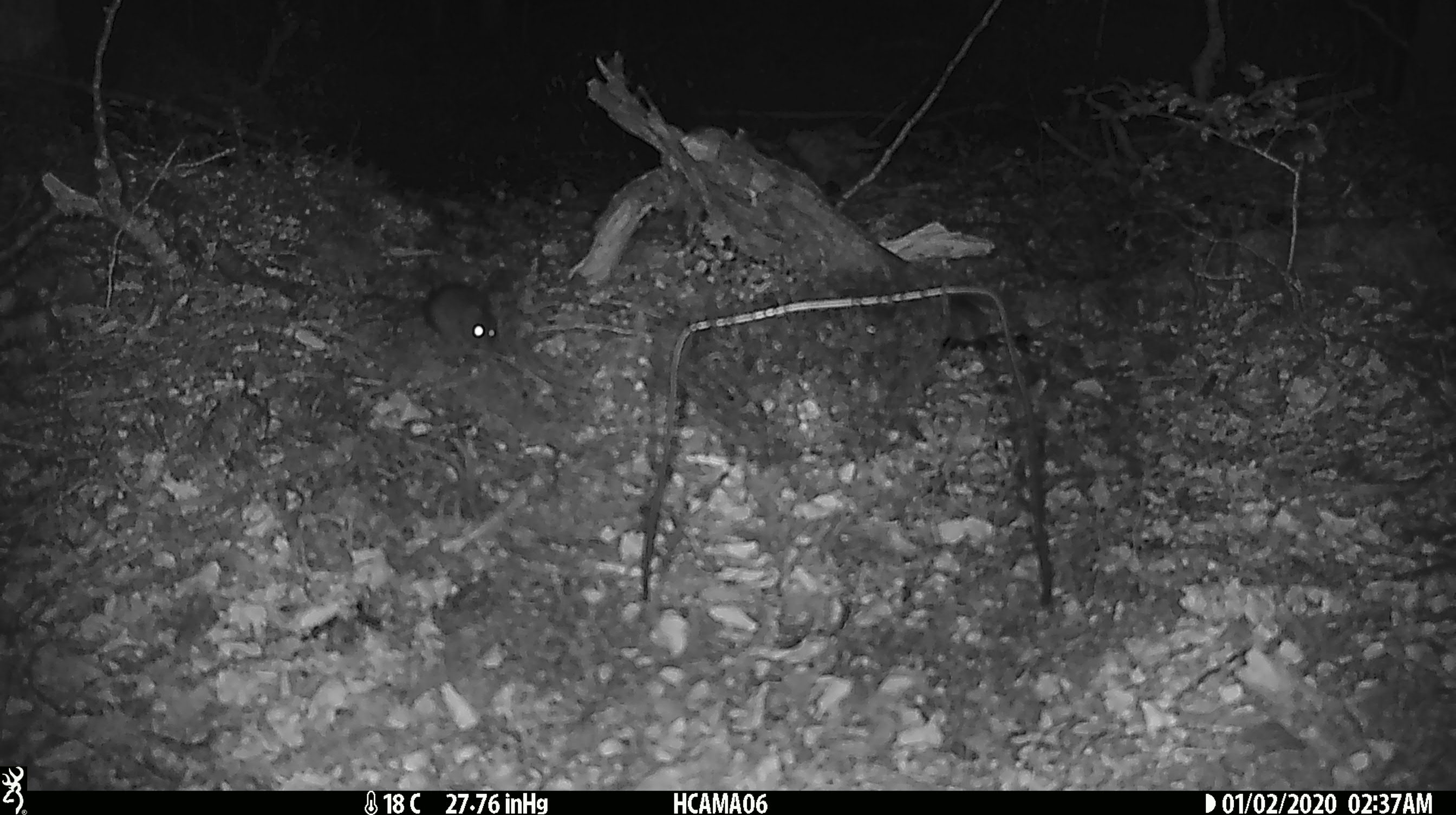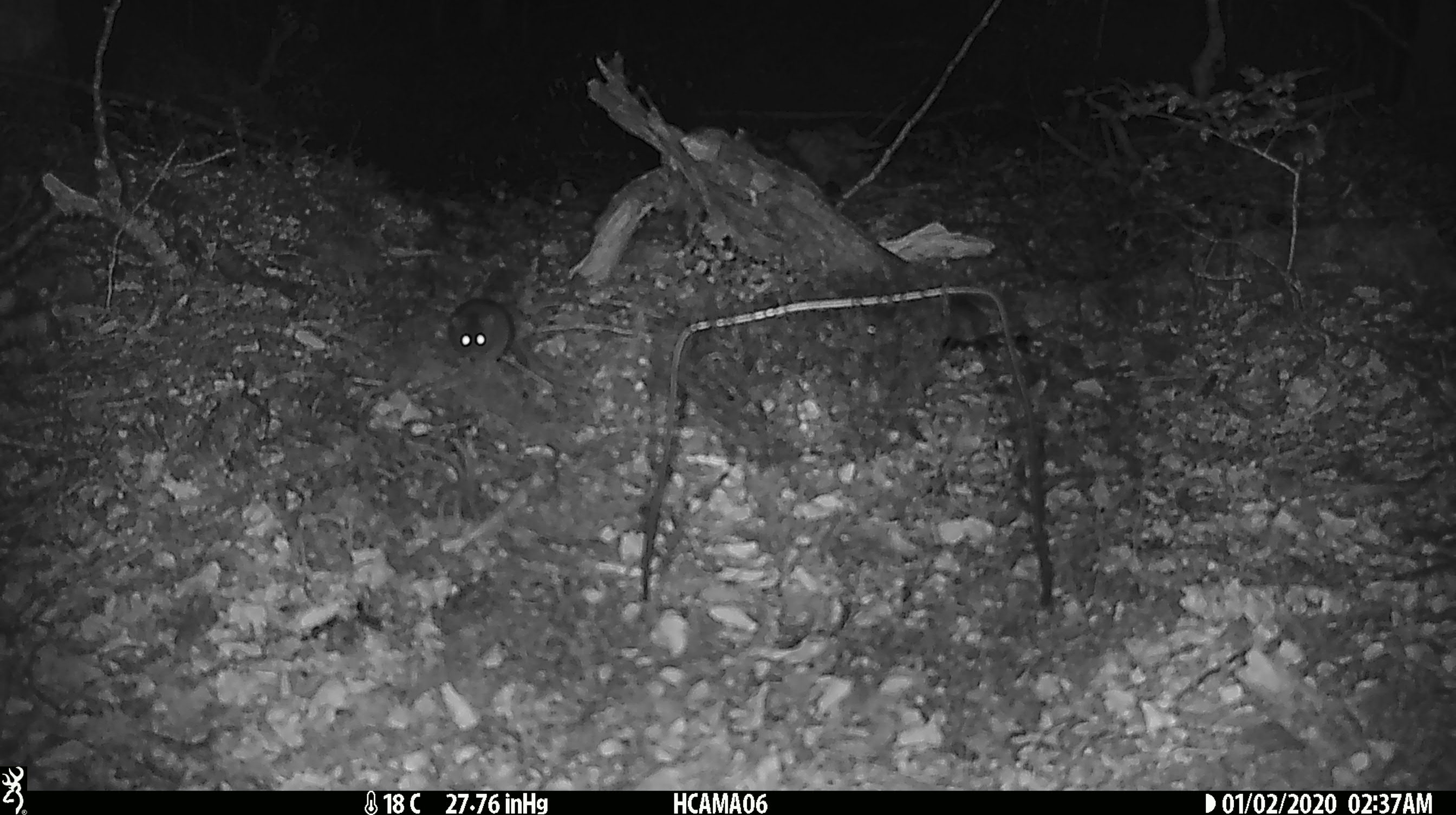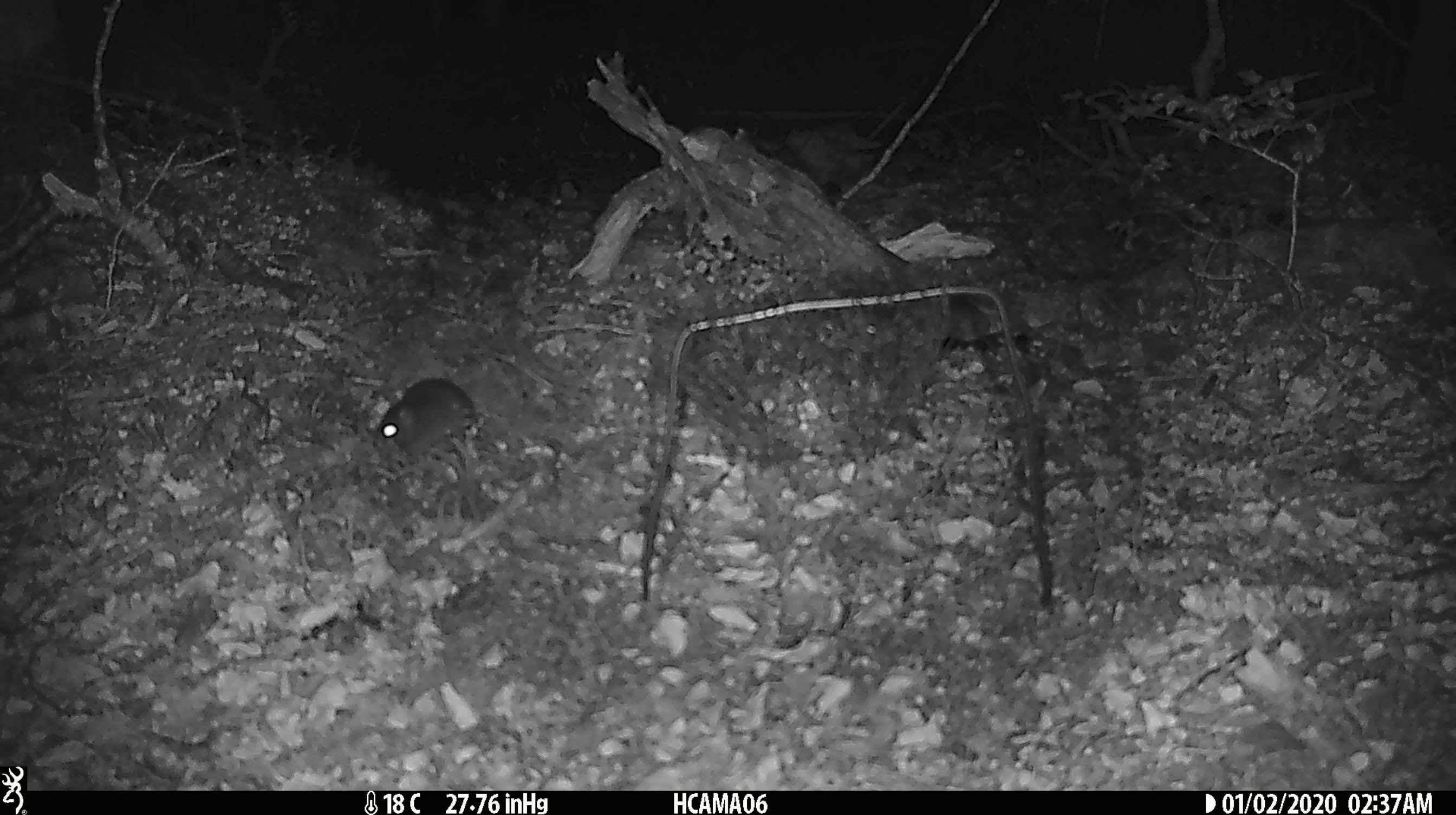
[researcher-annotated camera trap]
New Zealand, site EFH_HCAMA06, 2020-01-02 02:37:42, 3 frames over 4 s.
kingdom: Animalia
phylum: Chordata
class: Mammalia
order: Rodentia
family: Muridae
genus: Mus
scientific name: Mus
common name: mouse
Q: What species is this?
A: Mouse (Mus).